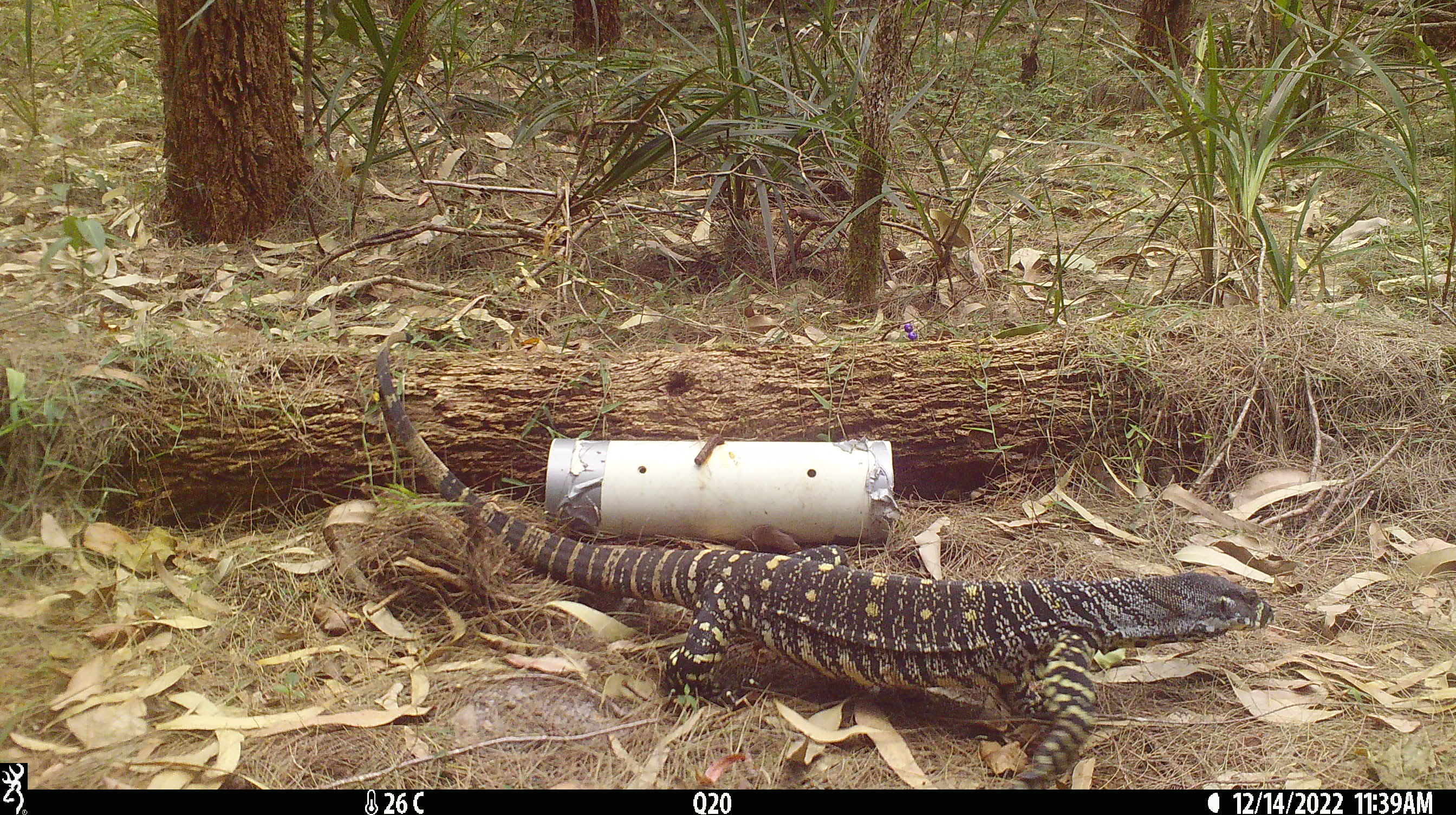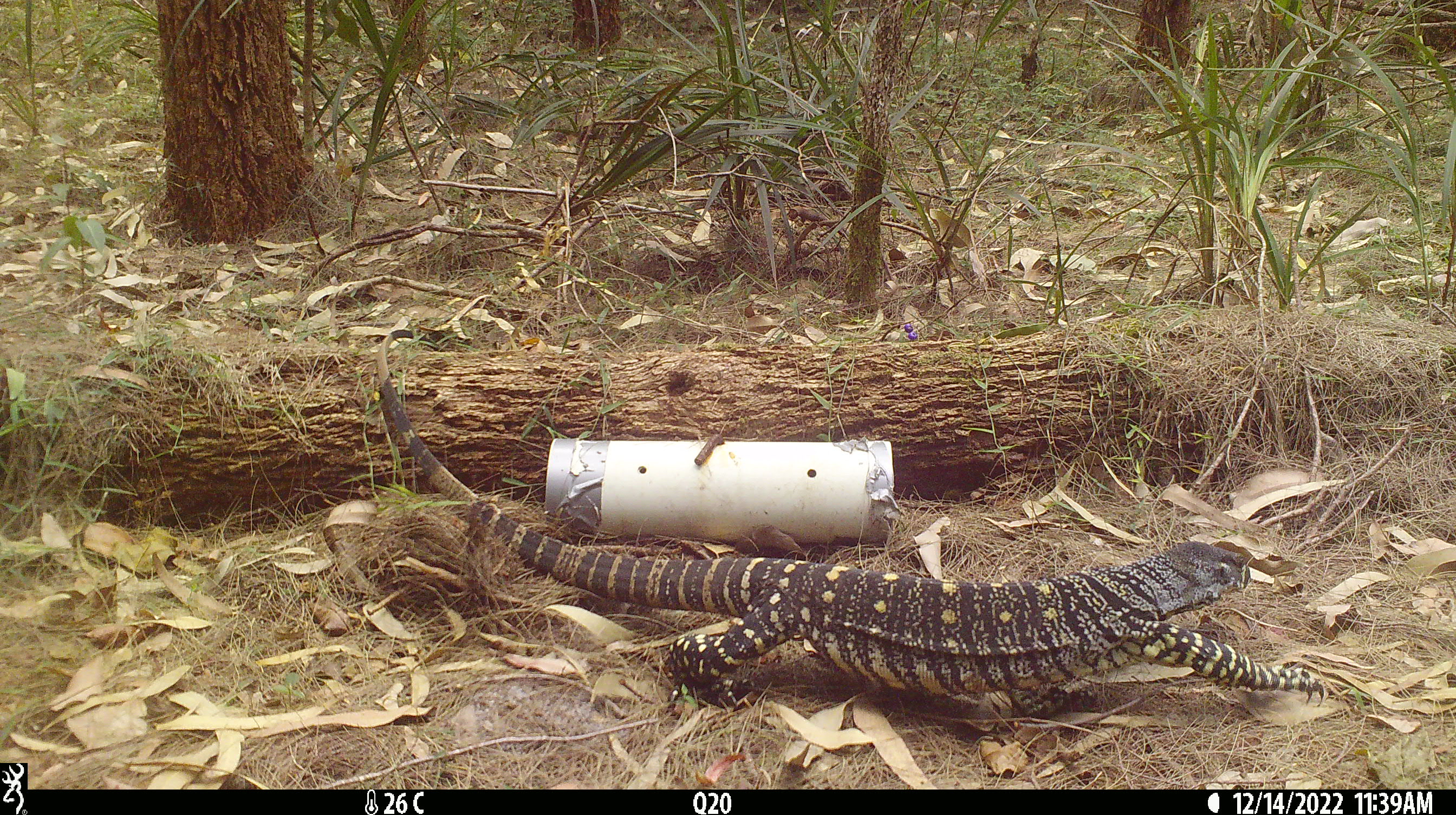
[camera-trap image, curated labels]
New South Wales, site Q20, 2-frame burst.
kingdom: Animalia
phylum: Chordata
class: Reptilia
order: Squamata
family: Varanidae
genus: Varanus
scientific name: Varanus varius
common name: lace monitor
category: goanna